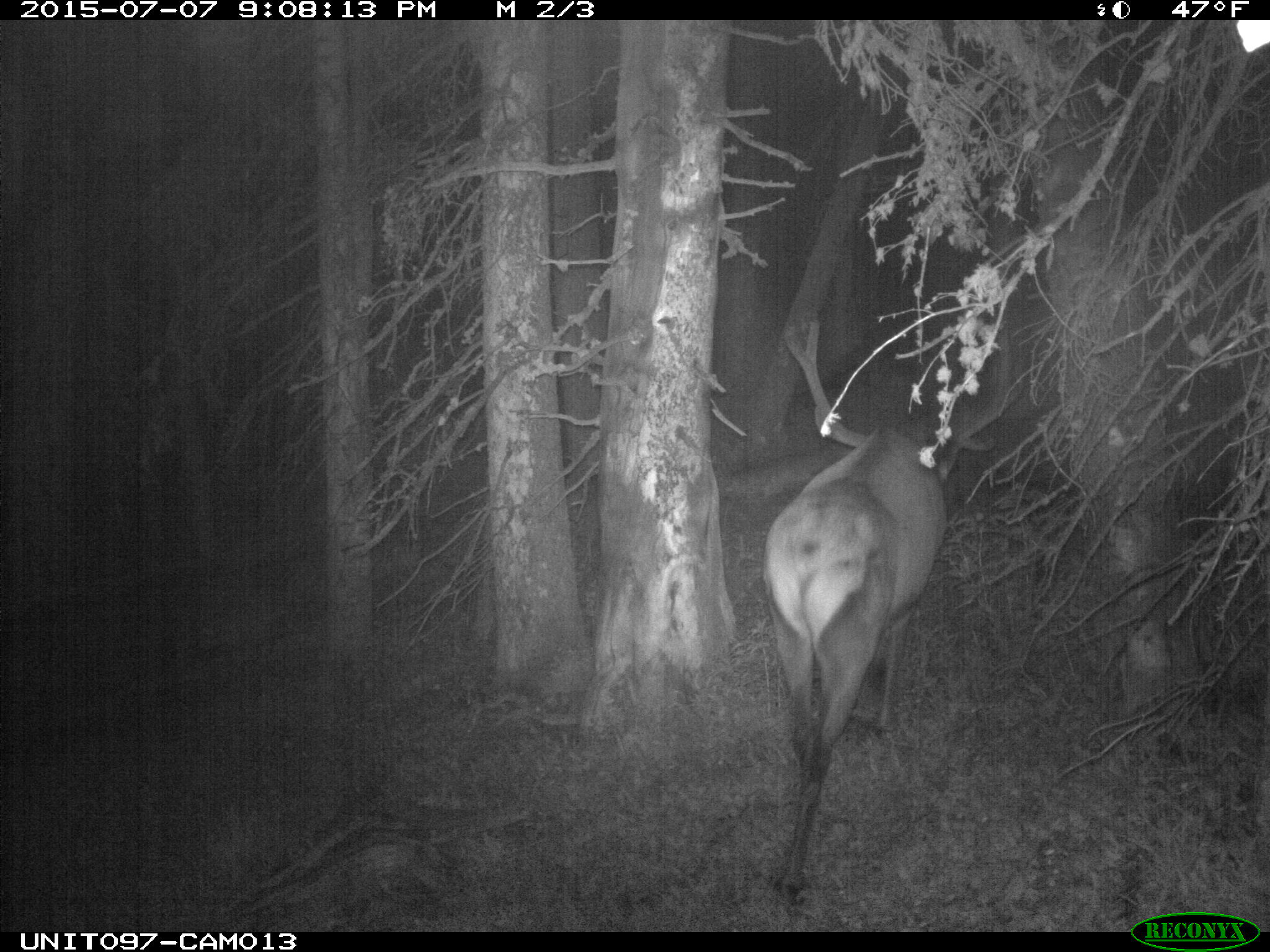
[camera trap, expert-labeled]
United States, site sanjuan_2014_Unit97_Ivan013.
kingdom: Animalia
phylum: Chordata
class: Mammalia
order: Artiodactyla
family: Cervidae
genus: Cervus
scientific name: Cervus elaphus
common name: red deer